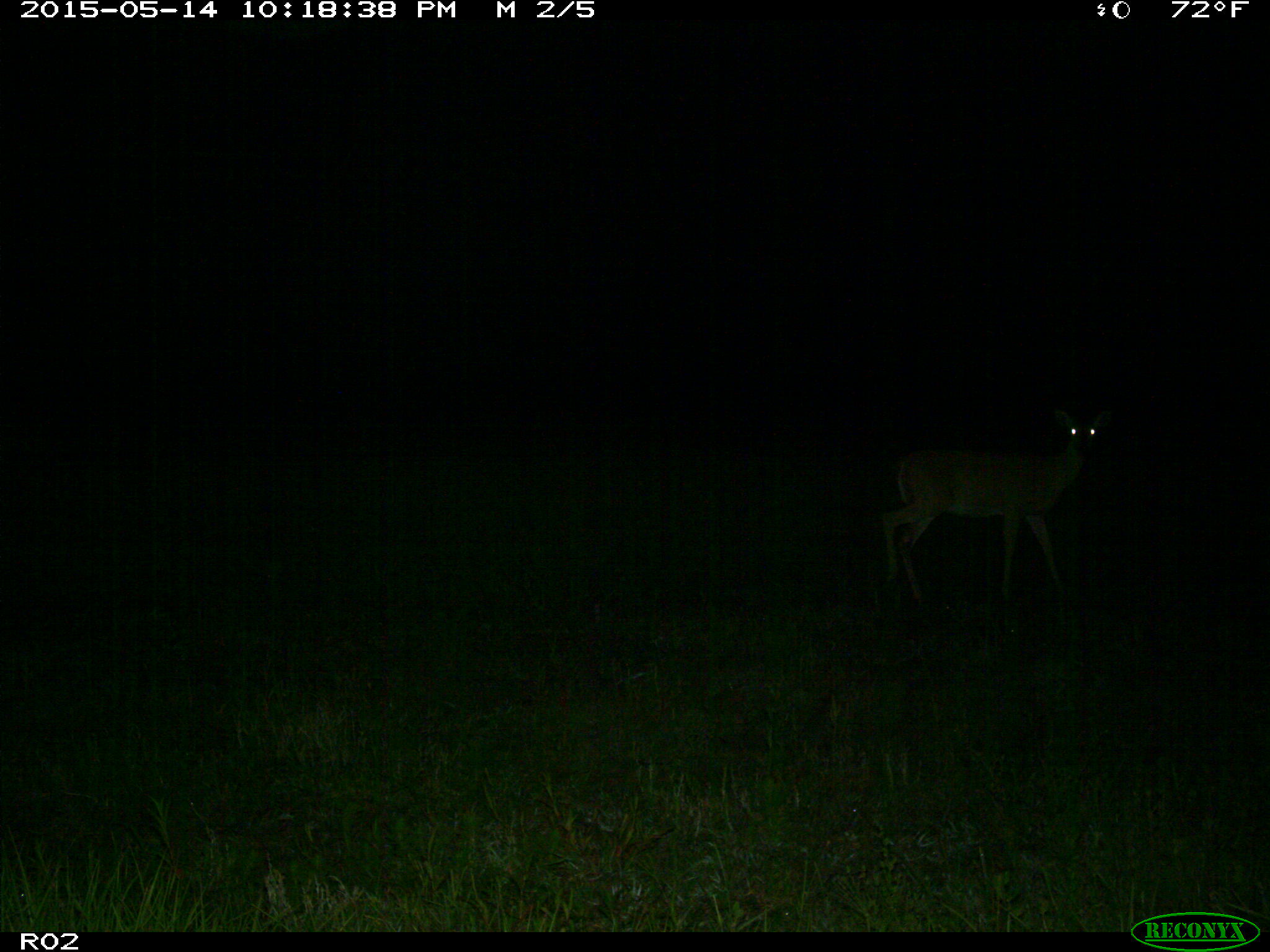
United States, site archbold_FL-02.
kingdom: Animalia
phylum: Chordata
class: Mammalia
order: Artiodactyla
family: Cervidae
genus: Odocoileus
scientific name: Odocoileus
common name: deer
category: unidentified deer